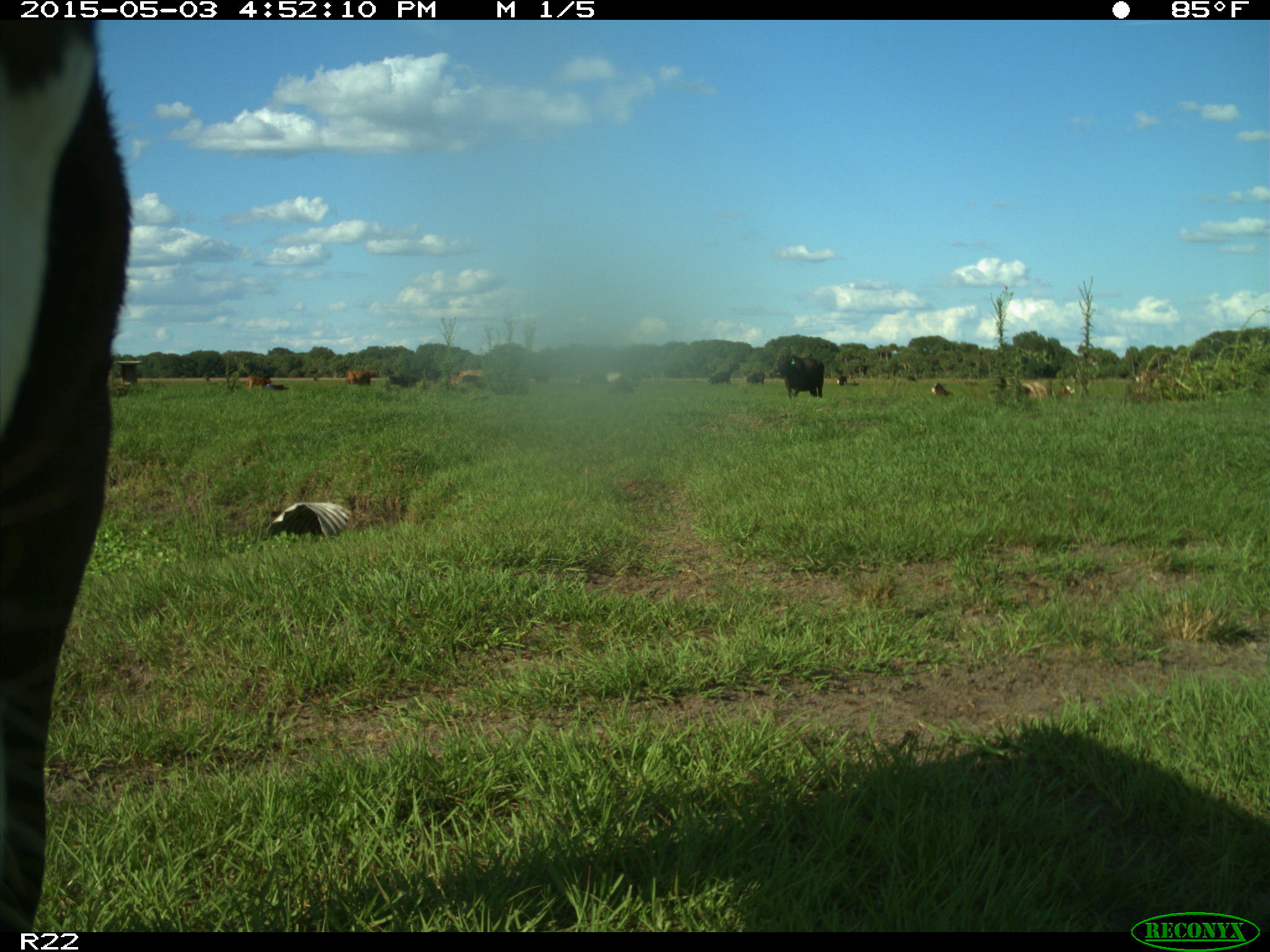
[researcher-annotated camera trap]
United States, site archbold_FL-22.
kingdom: Animalia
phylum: Chordata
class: Mammalia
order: Artiodactyla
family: Bovidae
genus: Bos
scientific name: Bos taurus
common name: domestic cow